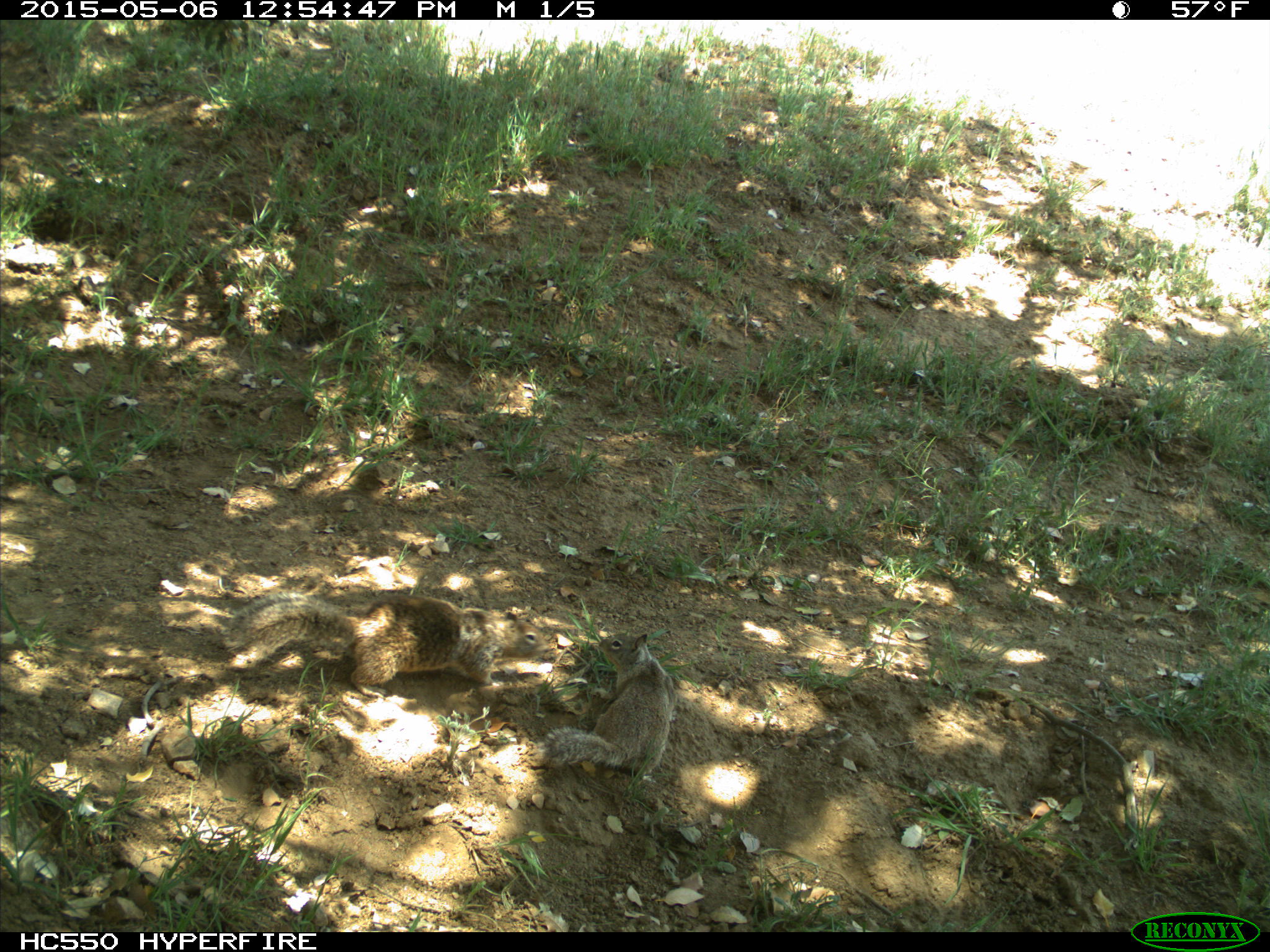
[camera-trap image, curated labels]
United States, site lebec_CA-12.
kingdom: Animalia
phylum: Chordata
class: Mammalia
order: Rodentia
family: Sciuridae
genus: Otospermophilus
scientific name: Otospermophilus beecheyi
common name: california ground squirrel